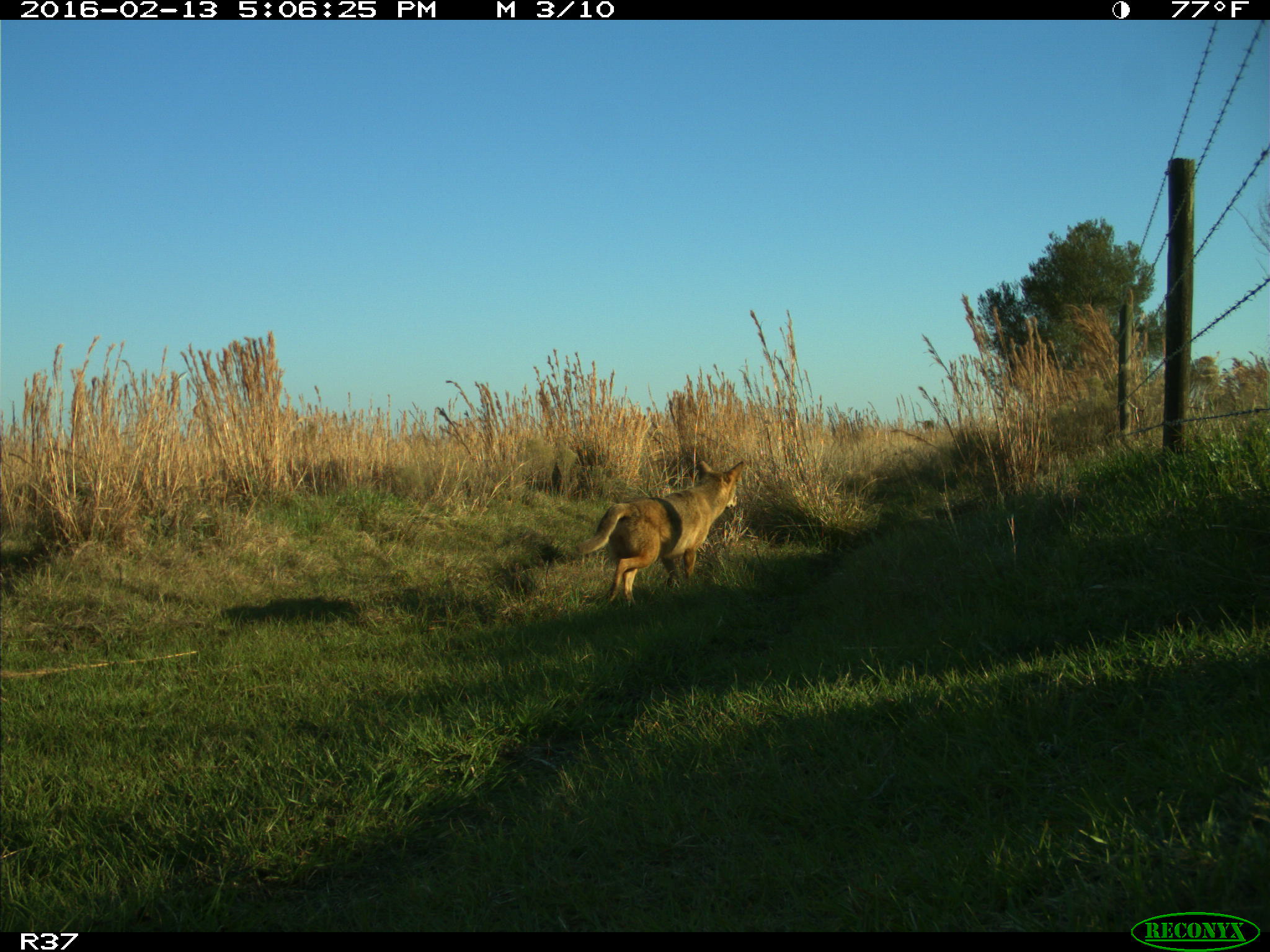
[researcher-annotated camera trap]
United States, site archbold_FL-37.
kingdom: Animalia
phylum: Chordata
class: Mammalia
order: Carnivora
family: Canidae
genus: Canis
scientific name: Canis latrans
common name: coyote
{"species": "Canis latrans (coyote)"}